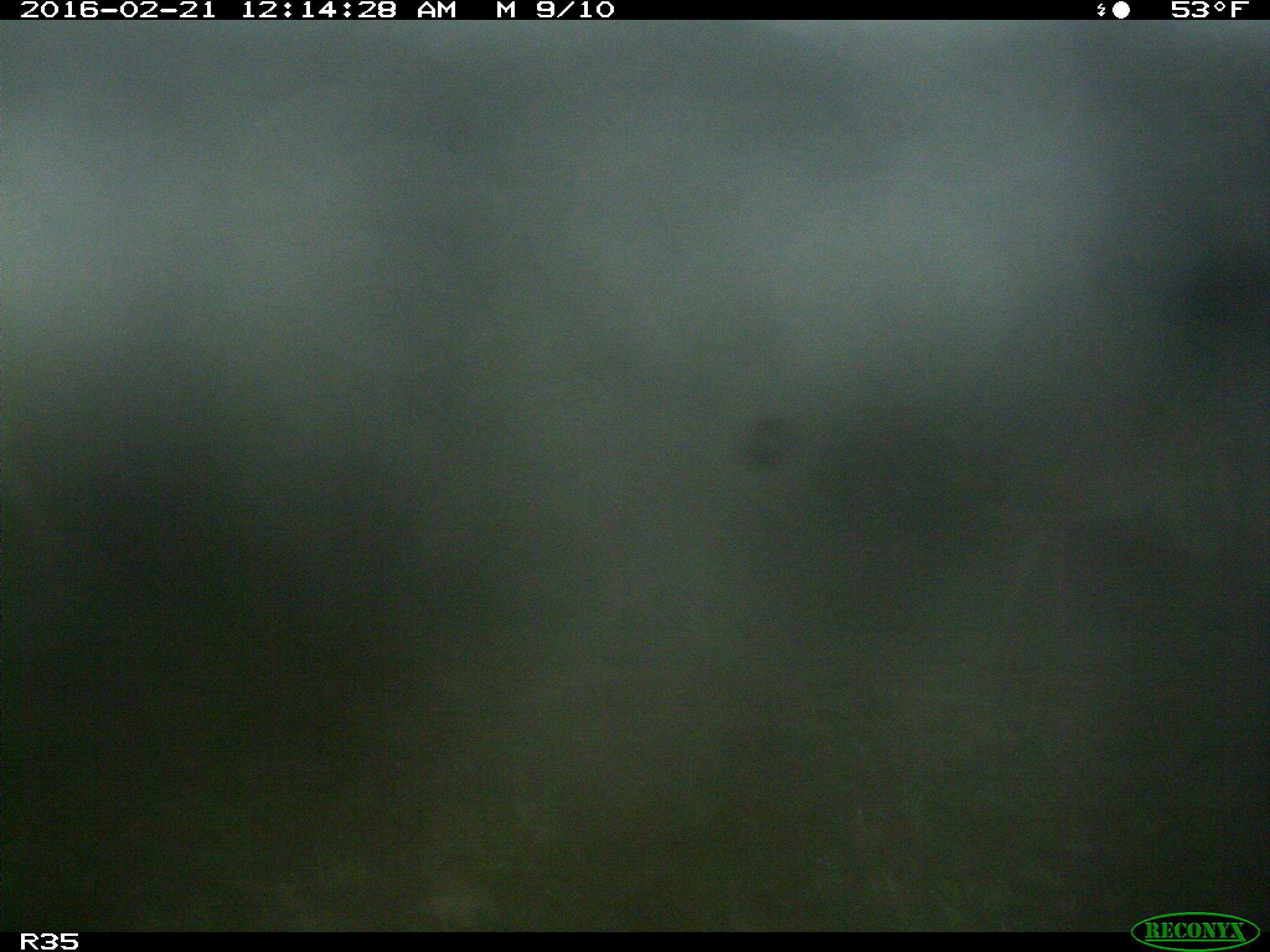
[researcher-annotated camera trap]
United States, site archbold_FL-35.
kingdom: Animalia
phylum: Chordata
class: Mammalia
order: Artiodactyla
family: Cervidae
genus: Odocoileus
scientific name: Odocoileus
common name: deer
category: unidentified deer